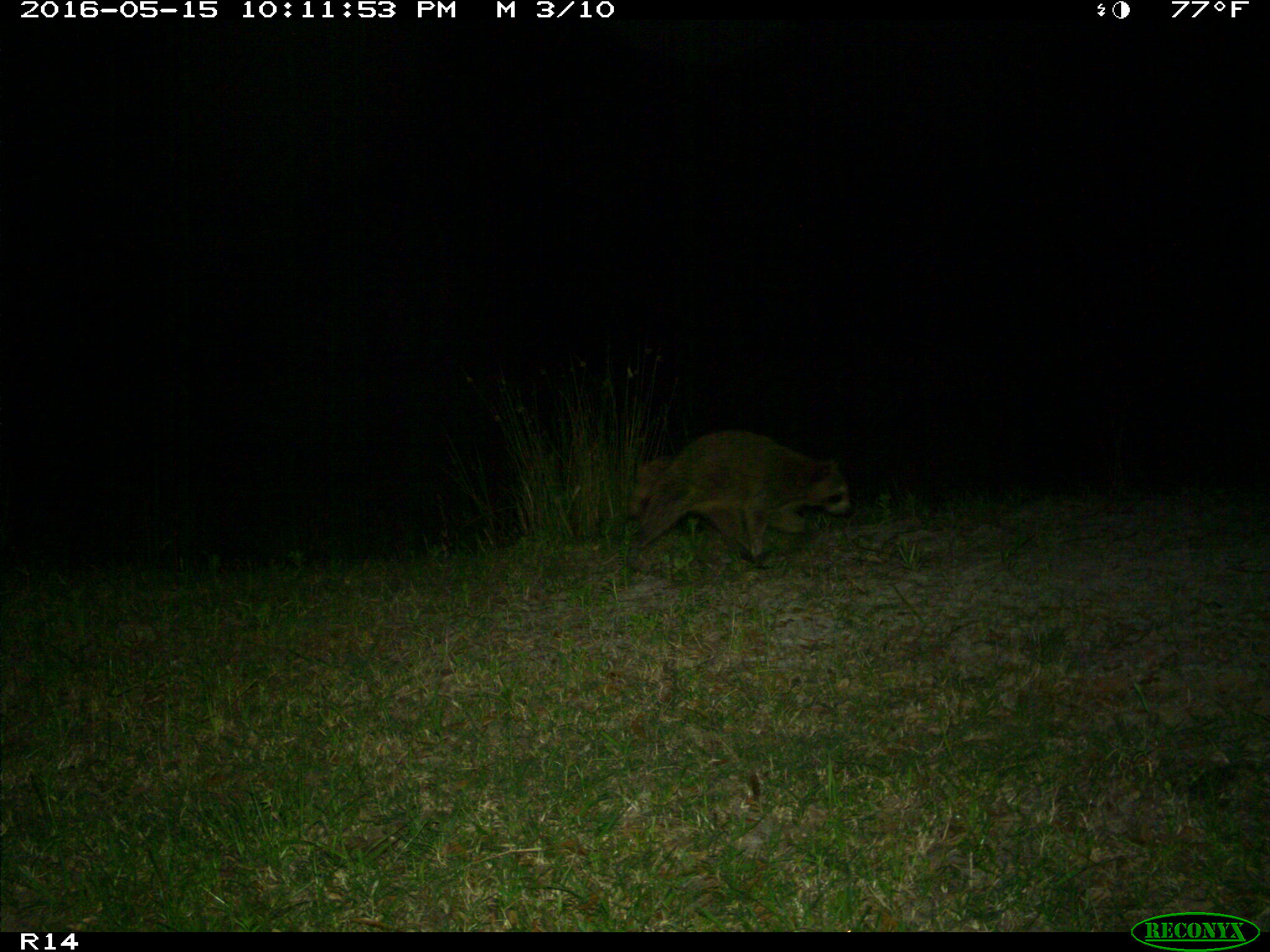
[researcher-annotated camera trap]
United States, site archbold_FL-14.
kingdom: Animalia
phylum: Chordata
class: Mammalia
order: Carnivora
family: Procyonidae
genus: Procyon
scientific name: Procyon lotor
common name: common raccoon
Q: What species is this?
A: Procyon lotor (common raccoon).